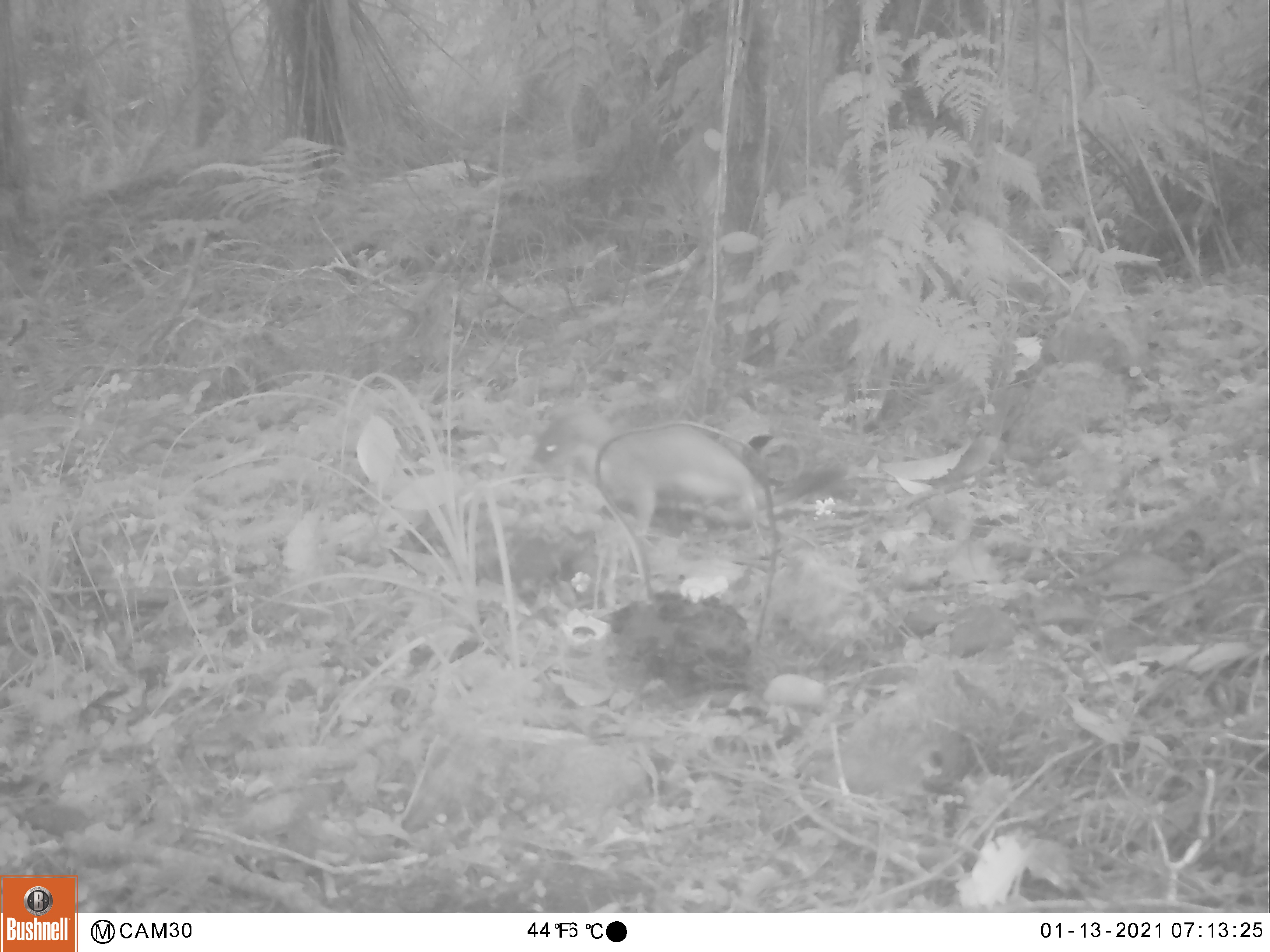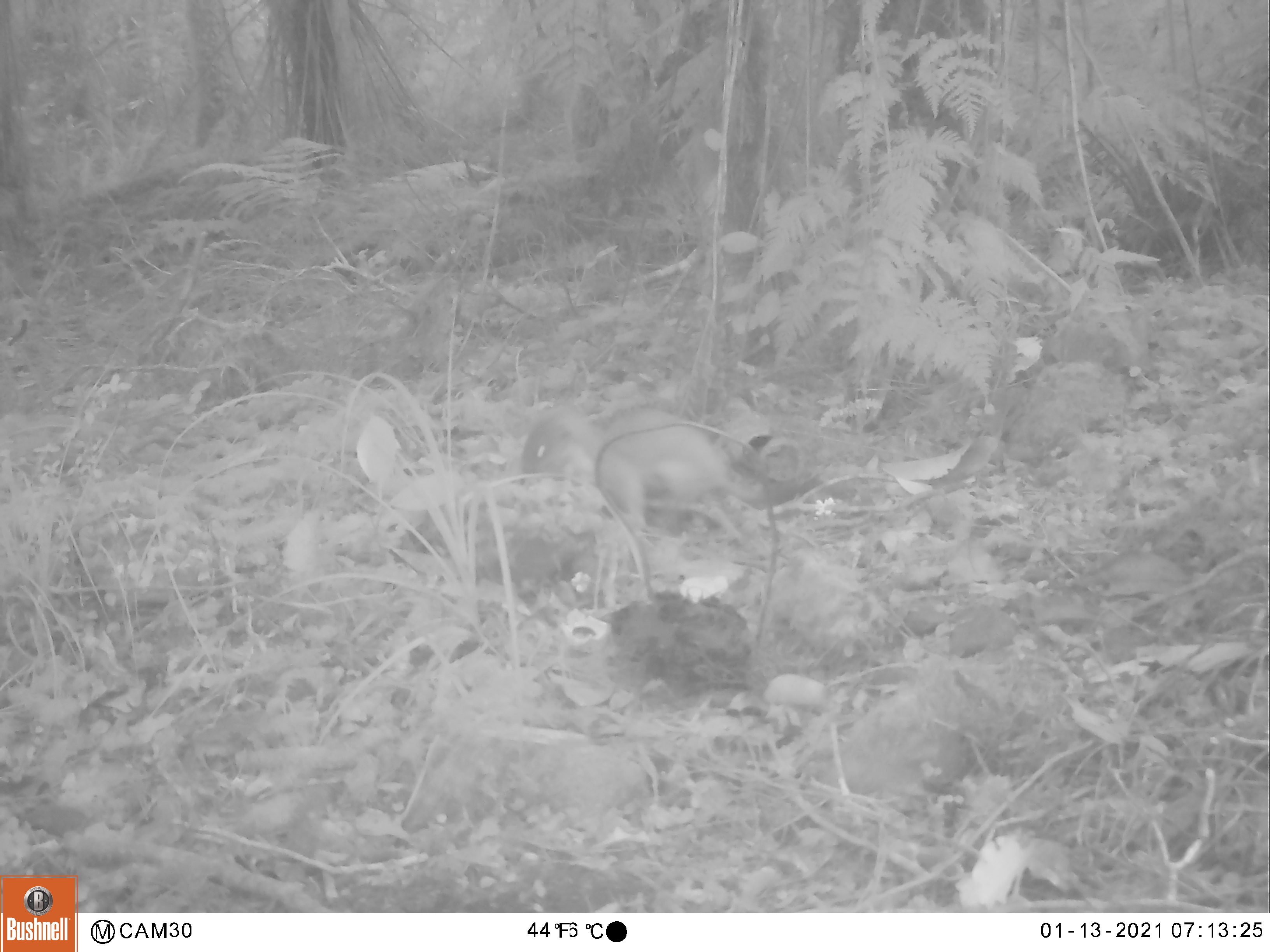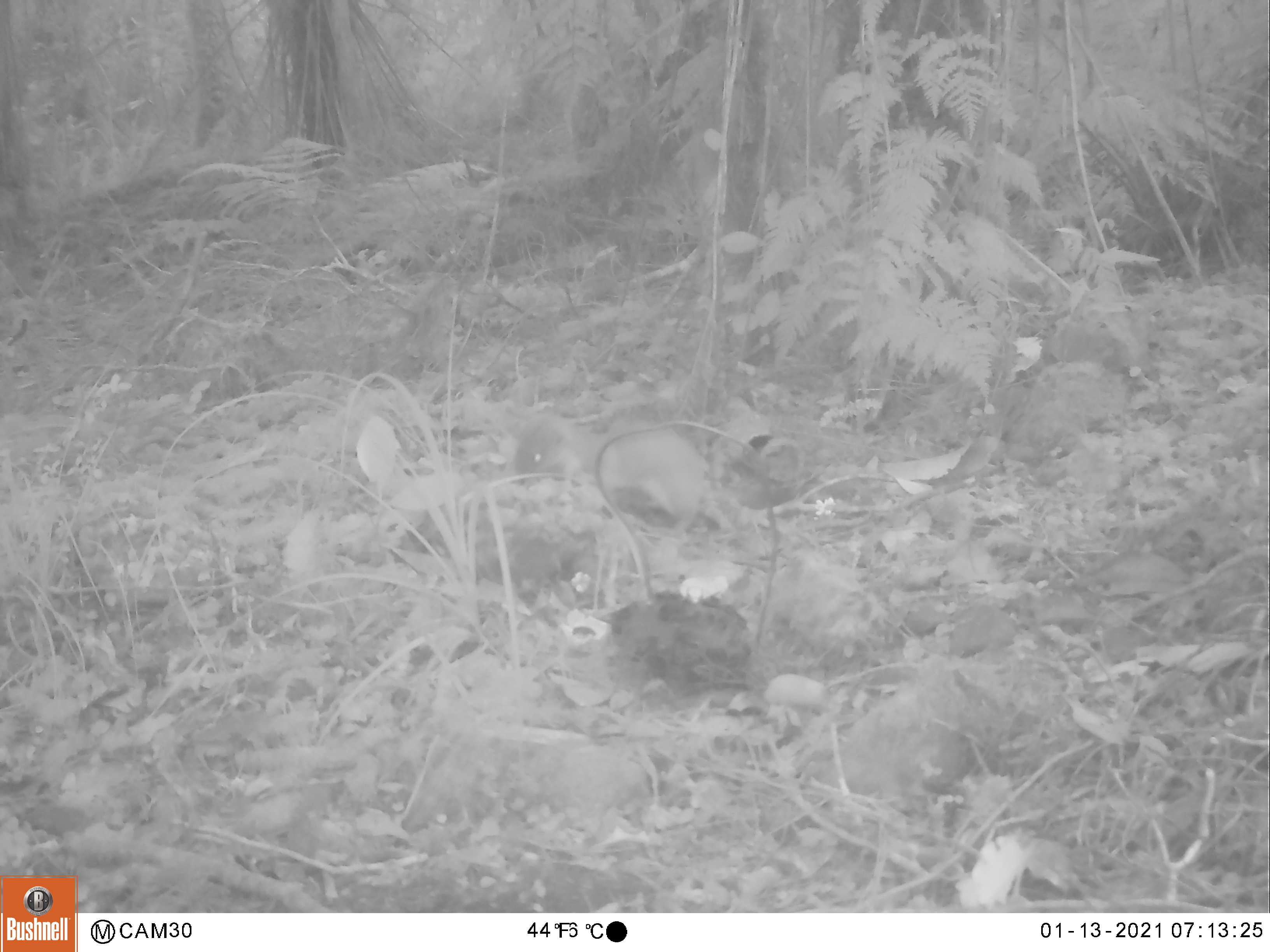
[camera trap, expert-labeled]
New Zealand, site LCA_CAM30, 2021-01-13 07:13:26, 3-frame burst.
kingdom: Animalia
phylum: Chordata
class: Mammalia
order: Carnivora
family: Mustelidae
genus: Mustela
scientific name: Mustela erminea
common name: stoat